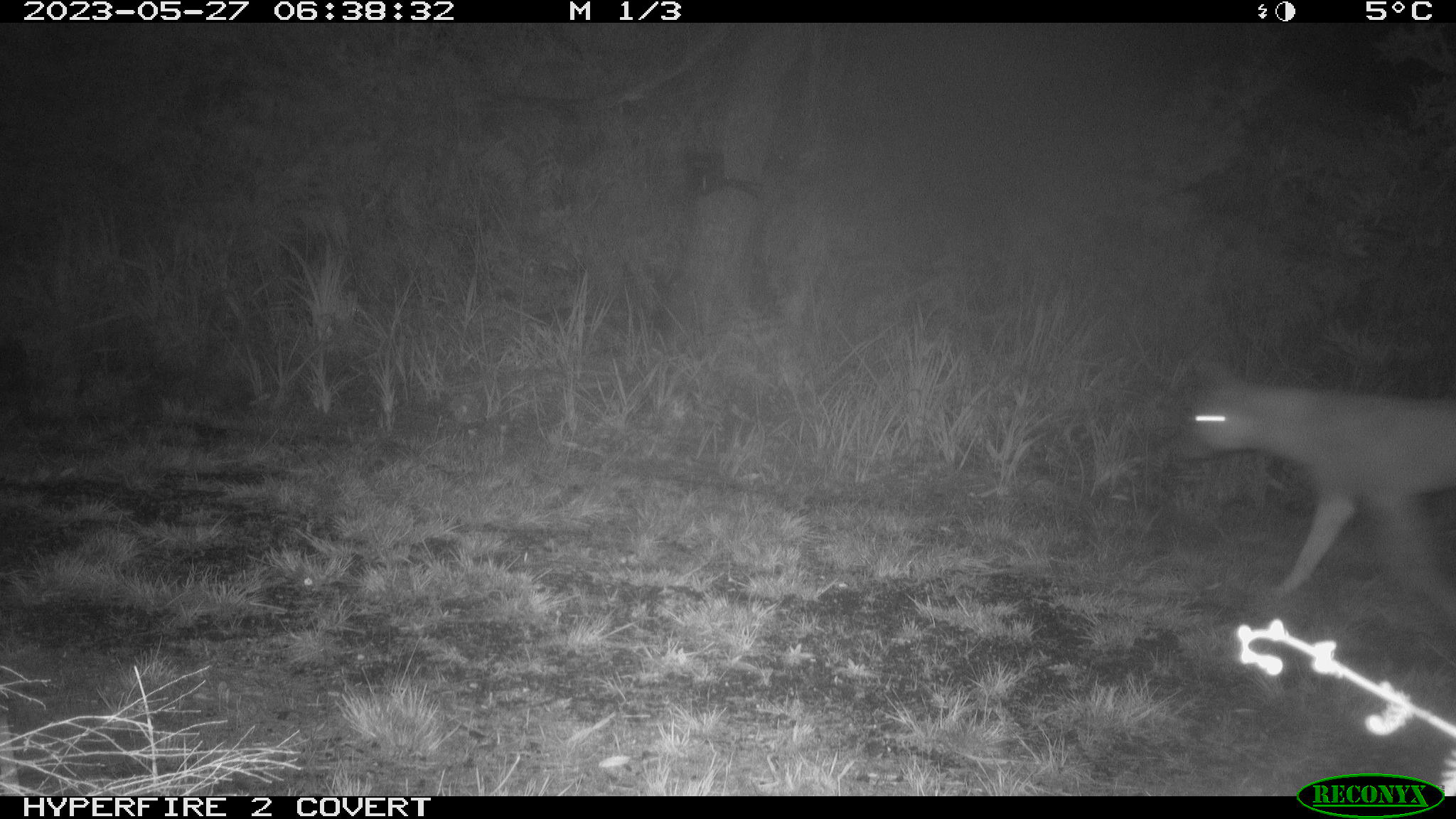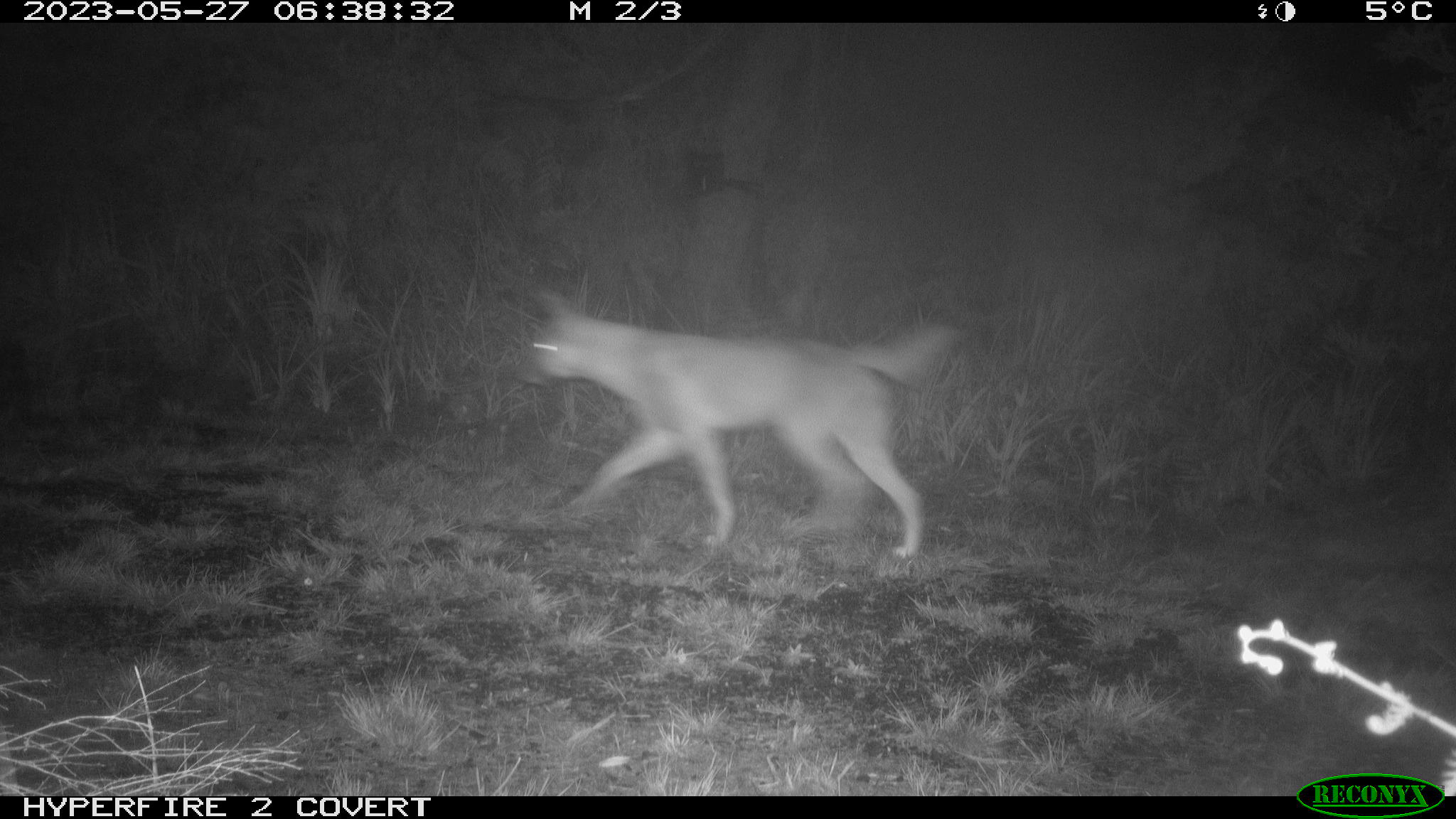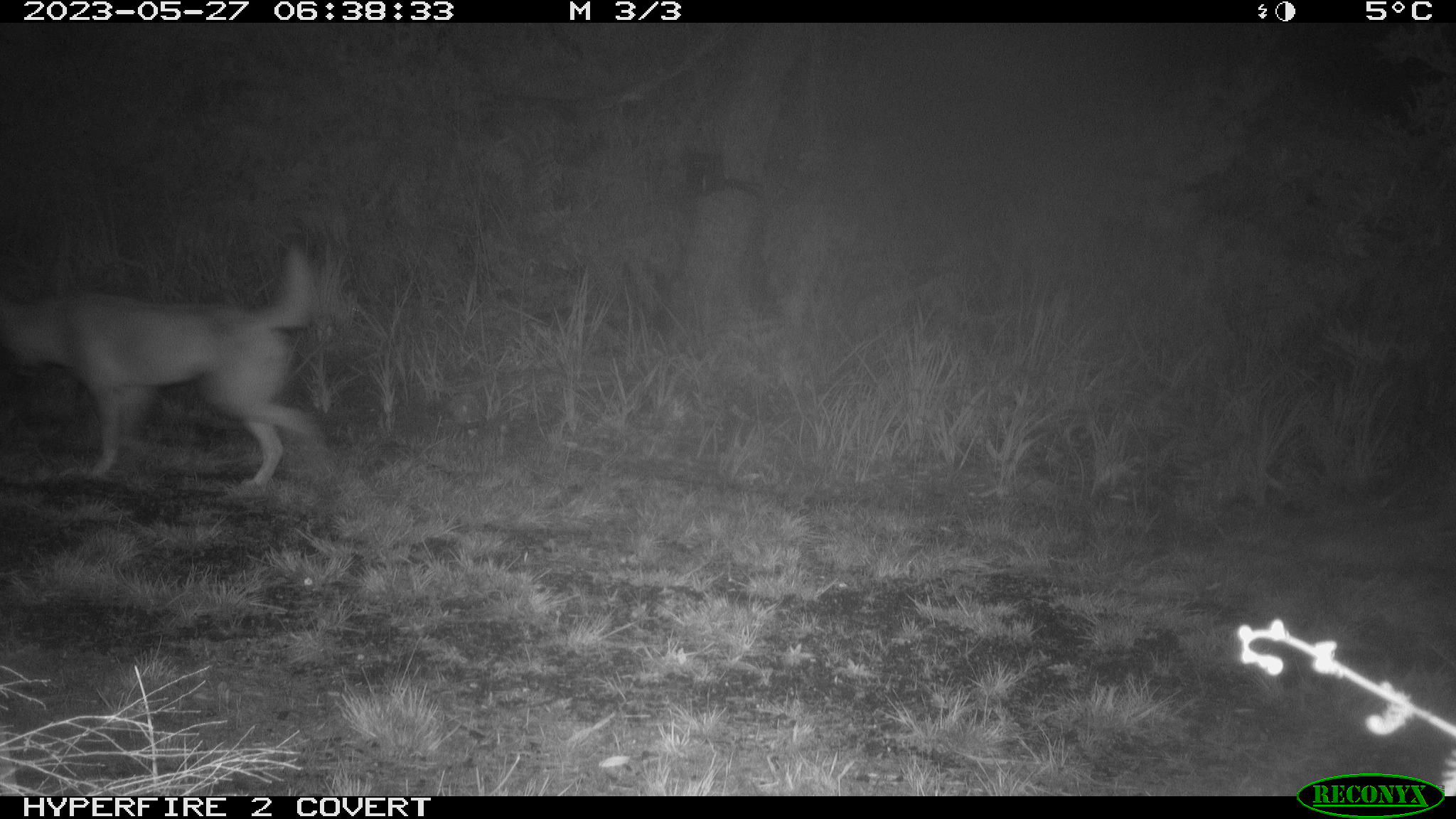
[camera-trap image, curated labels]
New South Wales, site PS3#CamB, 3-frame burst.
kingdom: Animalia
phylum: Chordata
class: Mammalia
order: Carnivora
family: Canidae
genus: Canis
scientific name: Canis familiaris dingo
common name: dingo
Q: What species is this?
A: Dingo (Canis familiaris dingo).